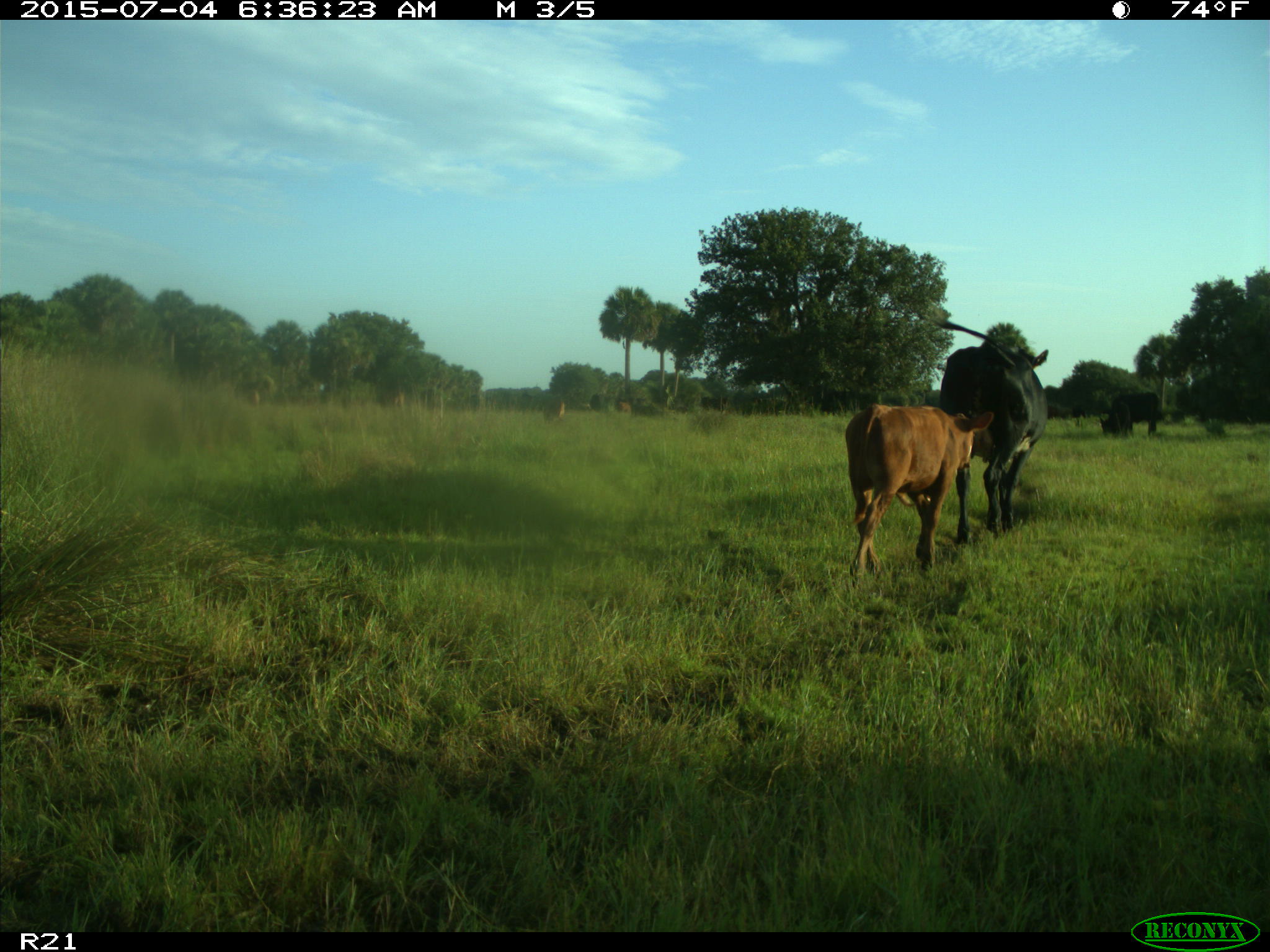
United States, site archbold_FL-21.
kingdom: Animalia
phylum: Chordata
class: Mammalia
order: Artiodactyla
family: Bovidae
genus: Bos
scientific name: Bos taurus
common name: domestic cow